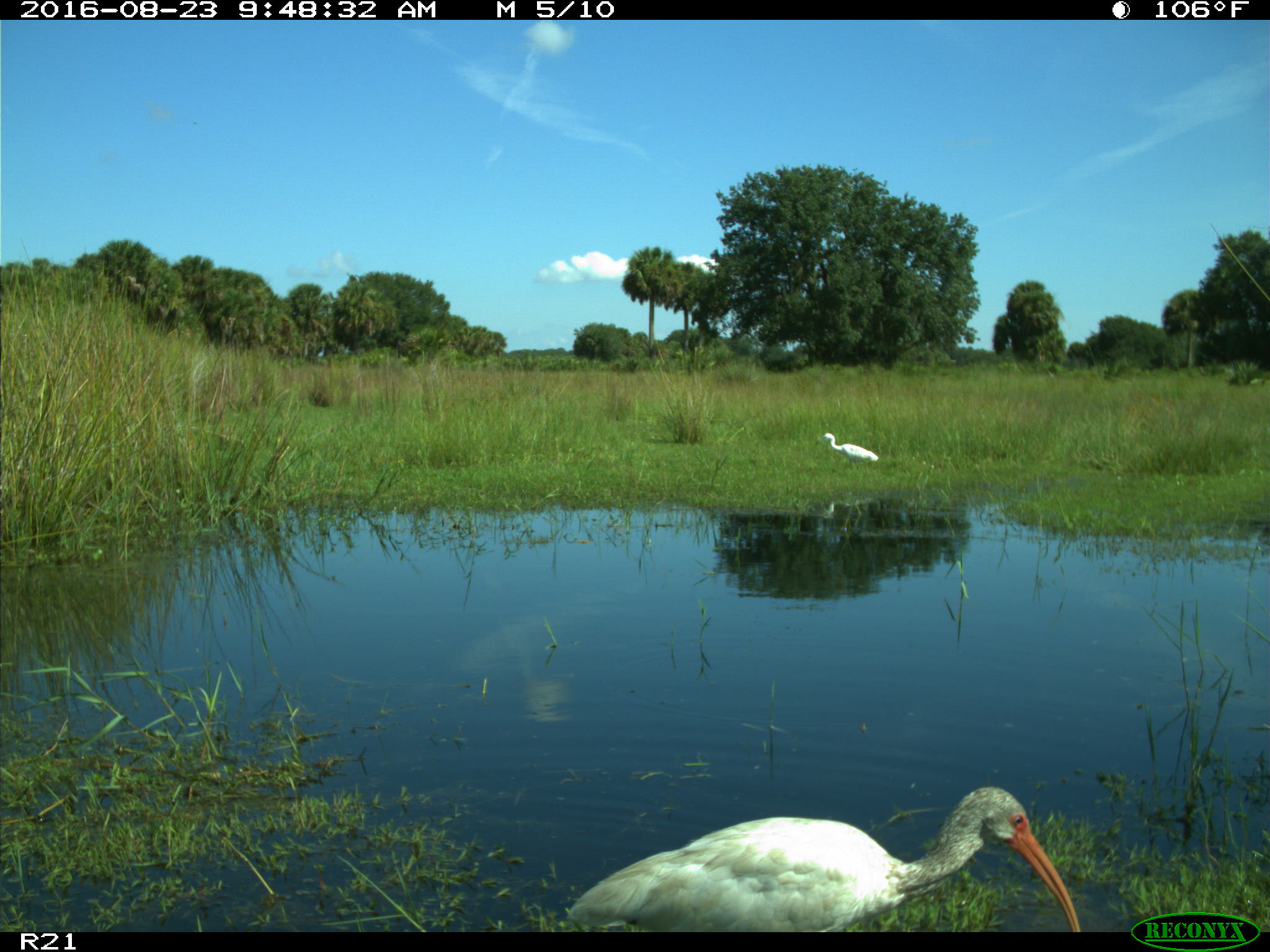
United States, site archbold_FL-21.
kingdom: Animalia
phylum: Chordata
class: Aves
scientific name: Aves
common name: birds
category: unidentified bird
Unidentified bird (birds) (Aves).